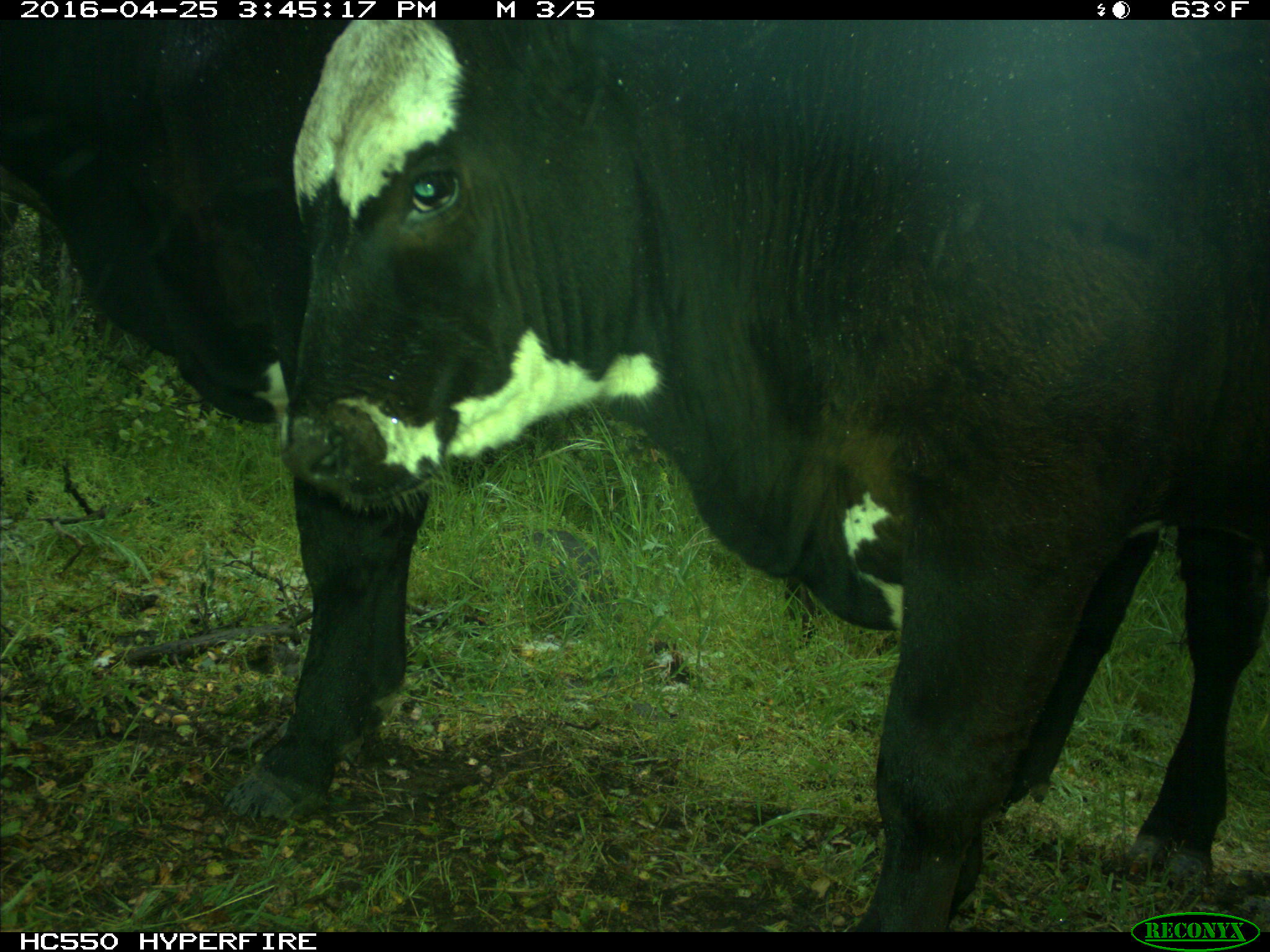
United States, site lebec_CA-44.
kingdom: Animalia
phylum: Chordata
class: Mammalia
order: Artiodactyla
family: Bovidae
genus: Bos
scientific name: Bos taurus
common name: domestic cow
Bos taurus (domestic cow).